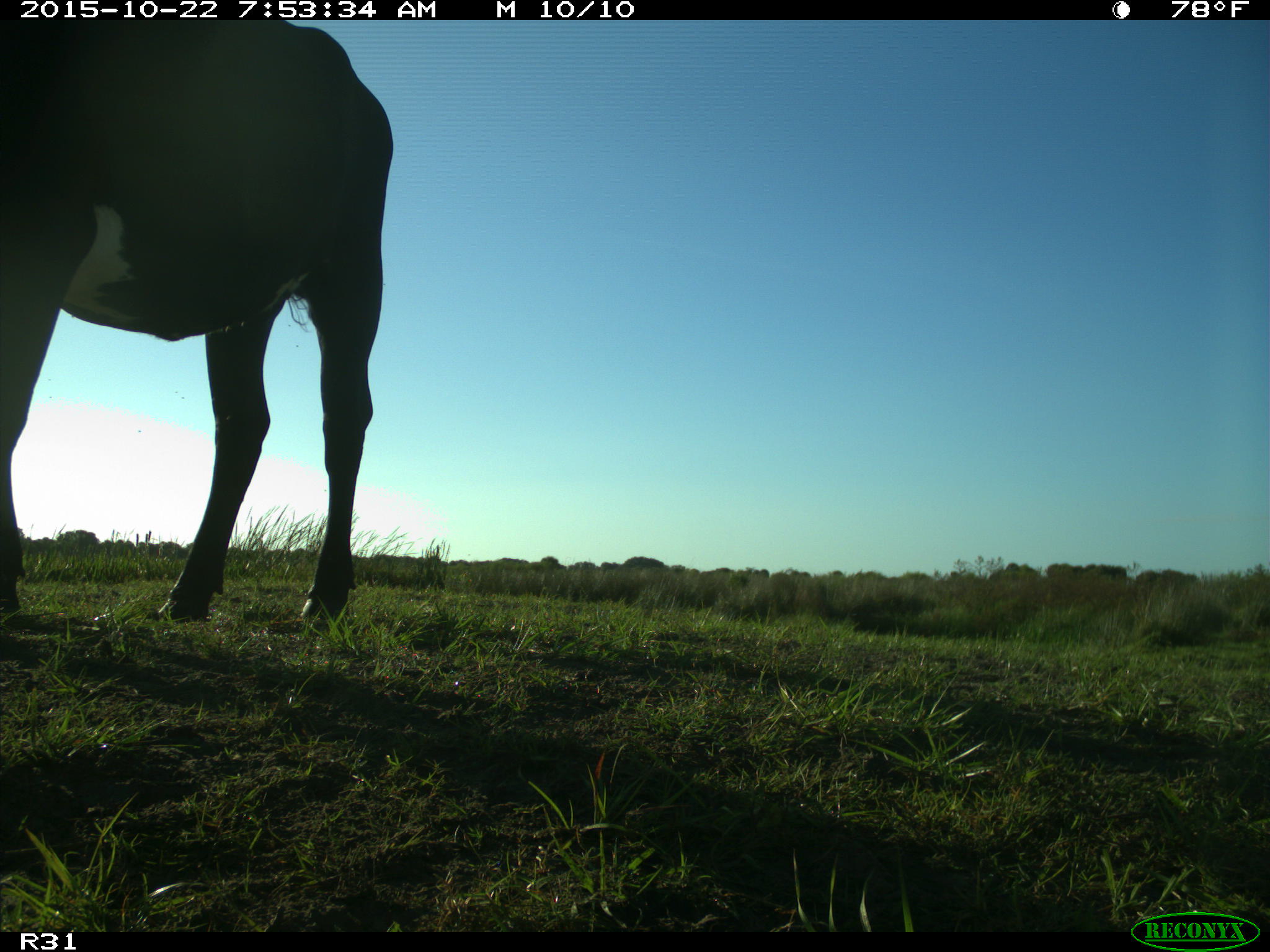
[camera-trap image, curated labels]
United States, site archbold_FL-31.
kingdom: Animalia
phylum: Chordata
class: Mammalia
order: Artiodactyla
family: Bovidae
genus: Bos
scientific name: Bos taurus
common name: domestic cow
Bos taurus (domestic cow).